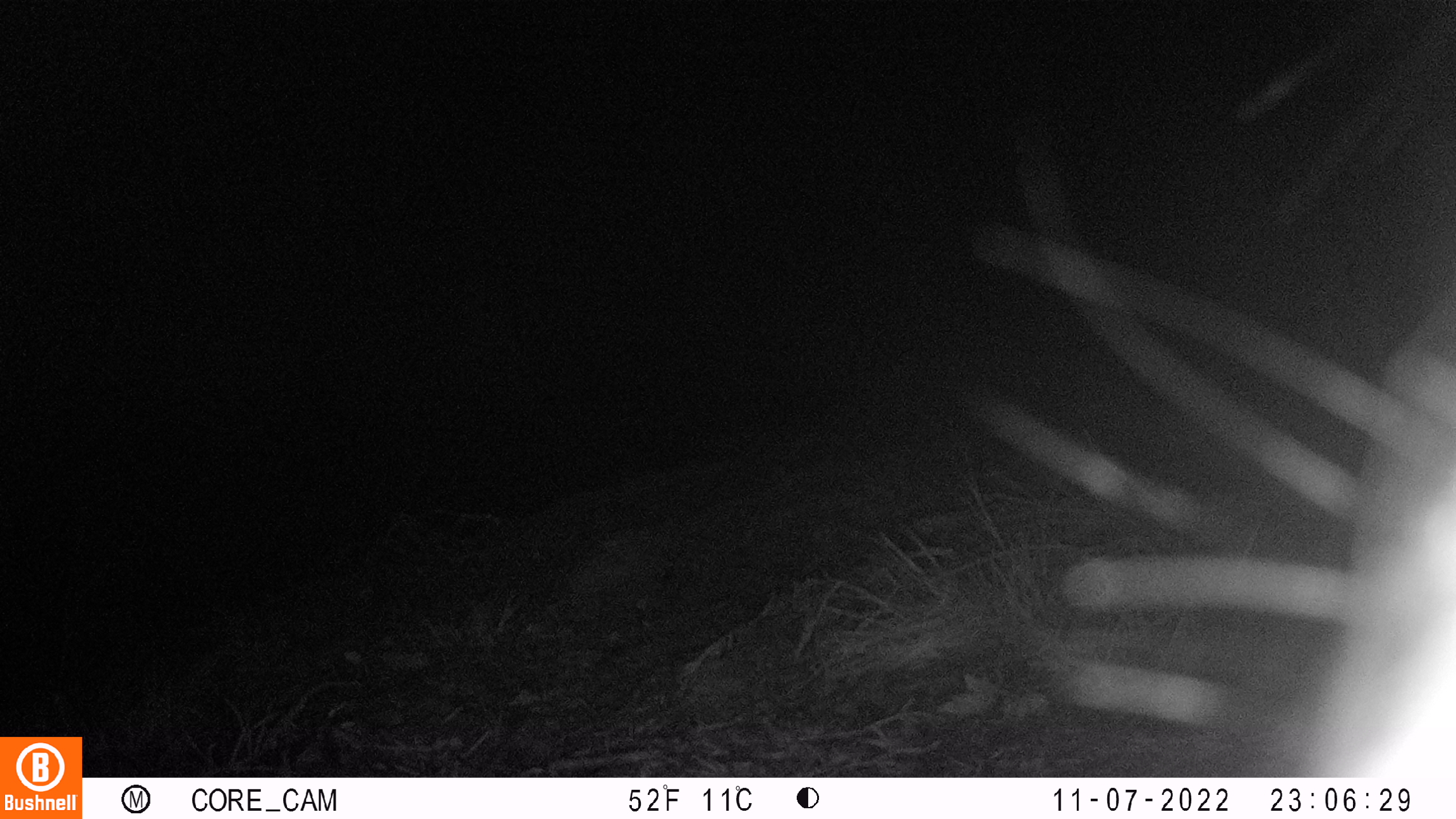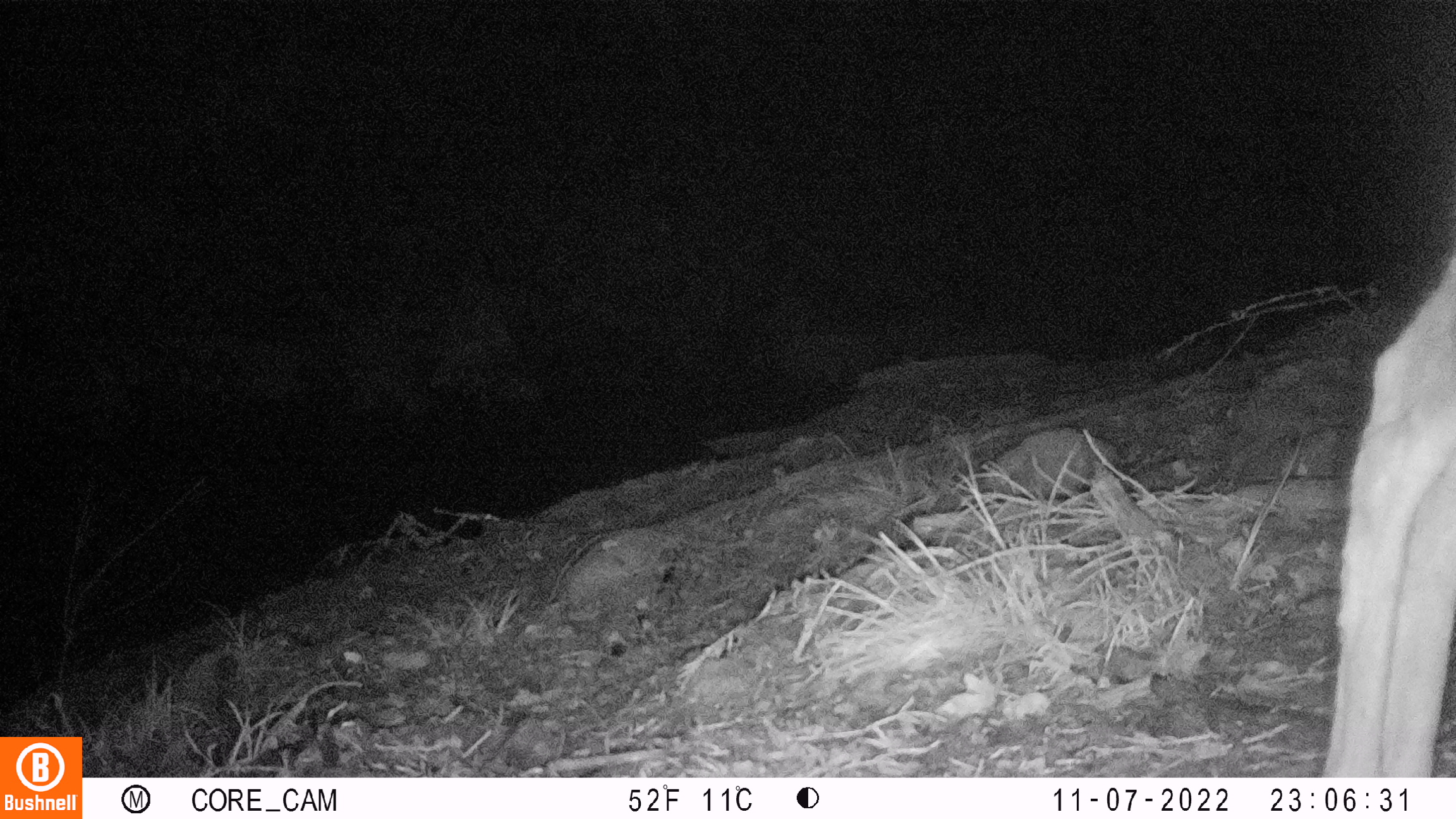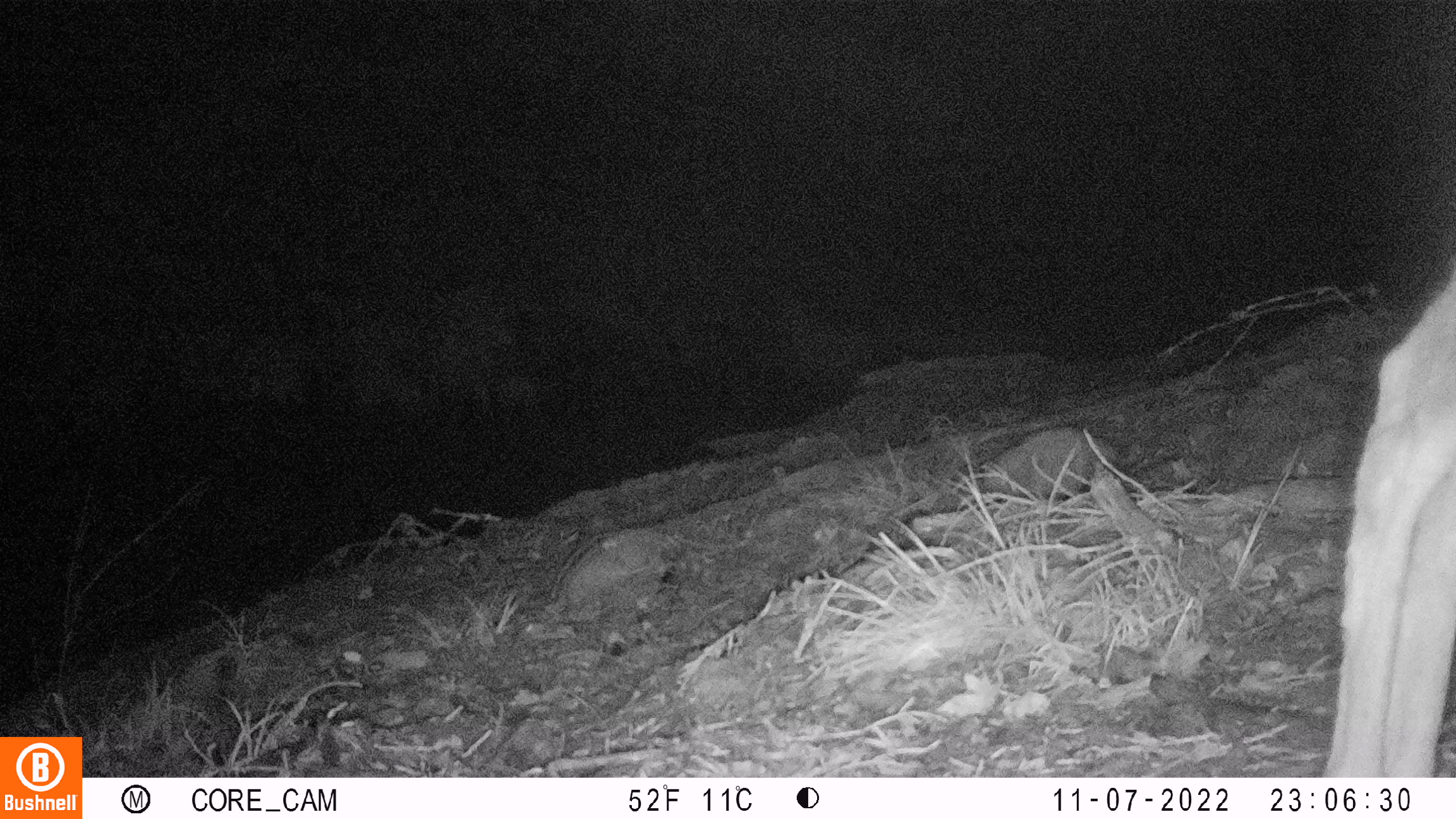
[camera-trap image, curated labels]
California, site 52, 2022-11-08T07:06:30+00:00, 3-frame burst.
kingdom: Animalia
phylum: Chordata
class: Mammalia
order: Artiodactyla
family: Cervidae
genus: Odocoileus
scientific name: Odocoileus hemionus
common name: mule deer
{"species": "mule deer (Odocoileus hemionus)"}